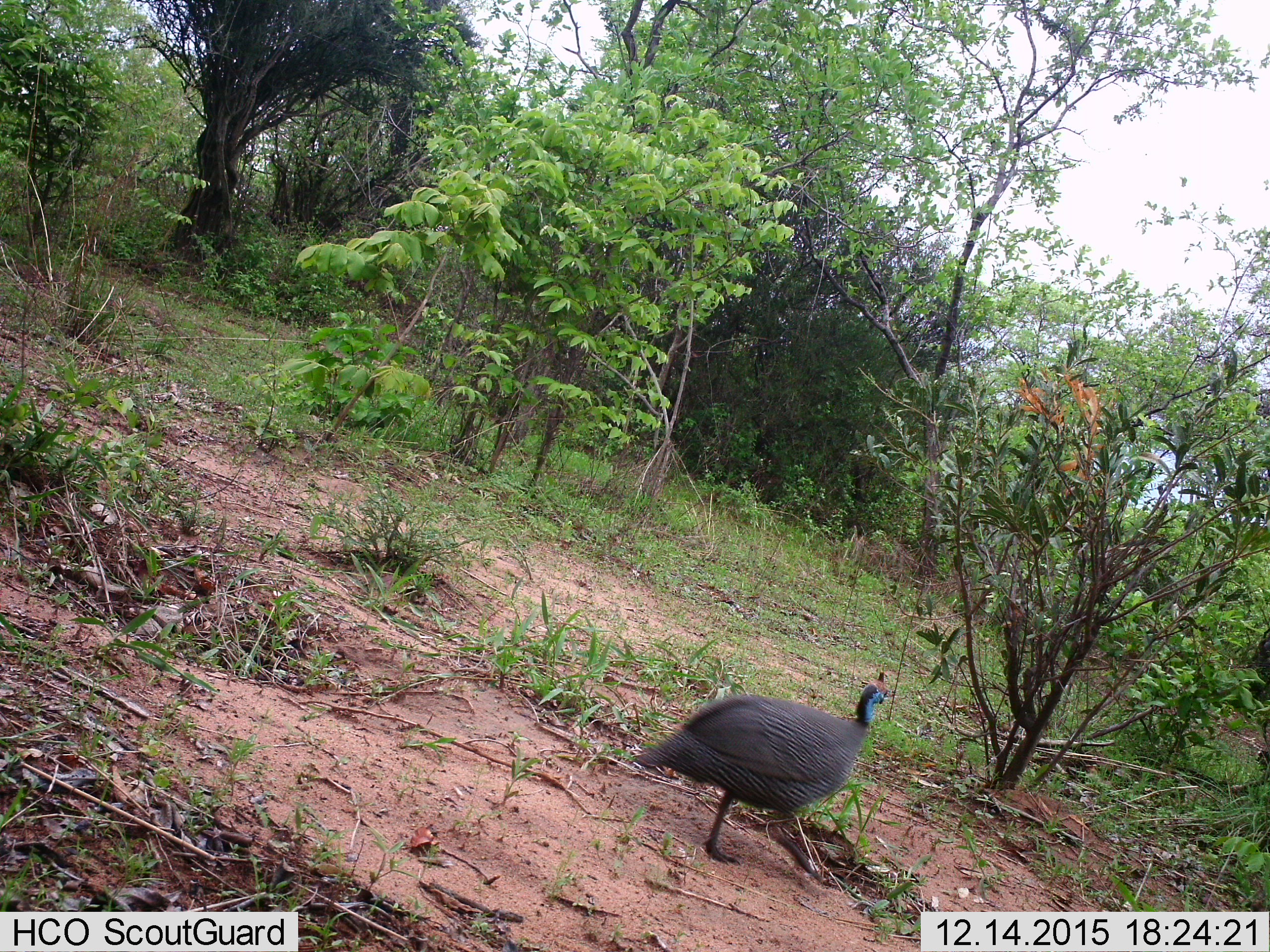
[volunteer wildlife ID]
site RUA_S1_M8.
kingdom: Animalia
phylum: Chordata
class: Aves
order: Galliformes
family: Numididae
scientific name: Numididae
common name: guineafowl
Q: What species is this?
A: Guineafowl (Numididae).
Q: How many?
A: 1.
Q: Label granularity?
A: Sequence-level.